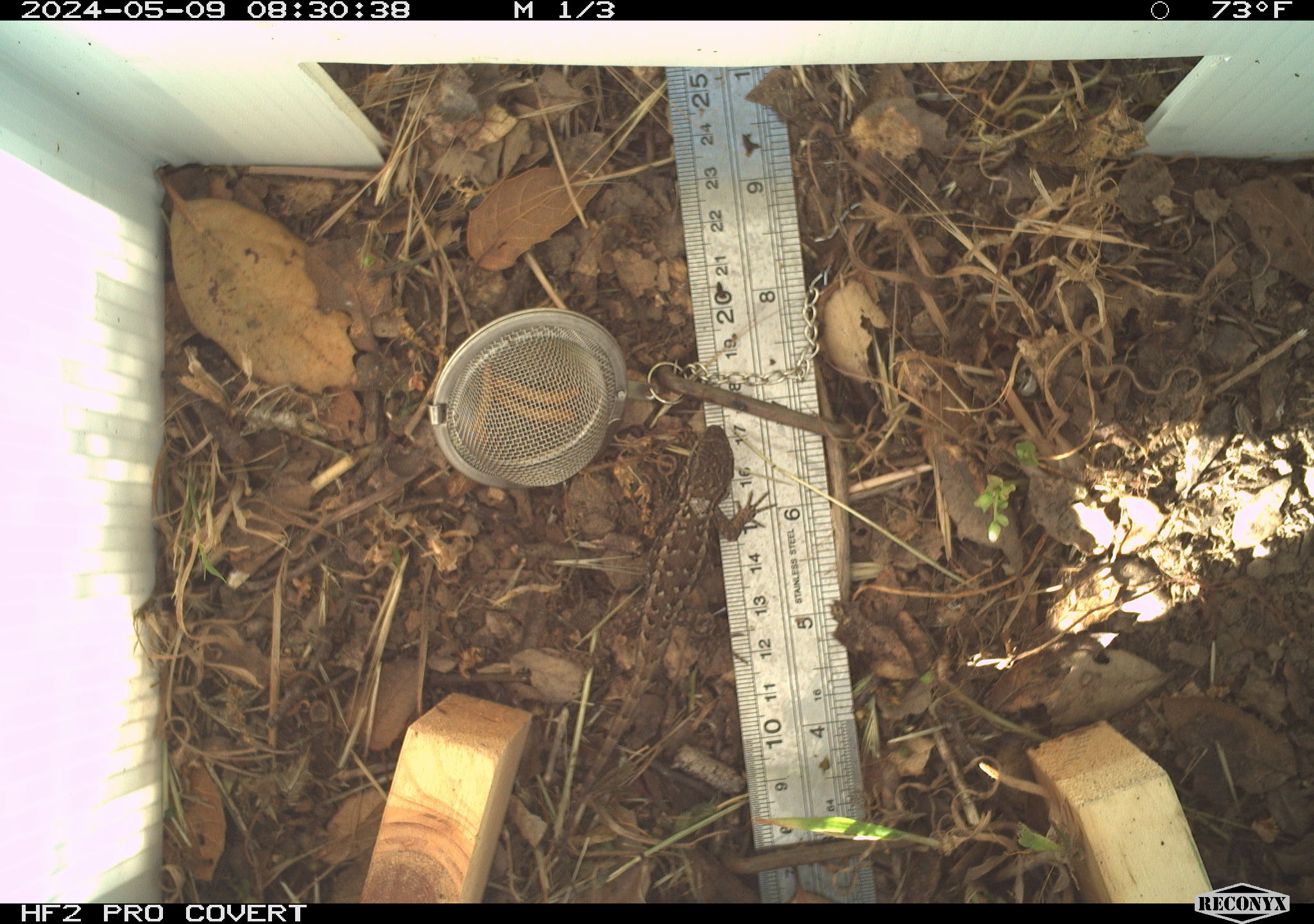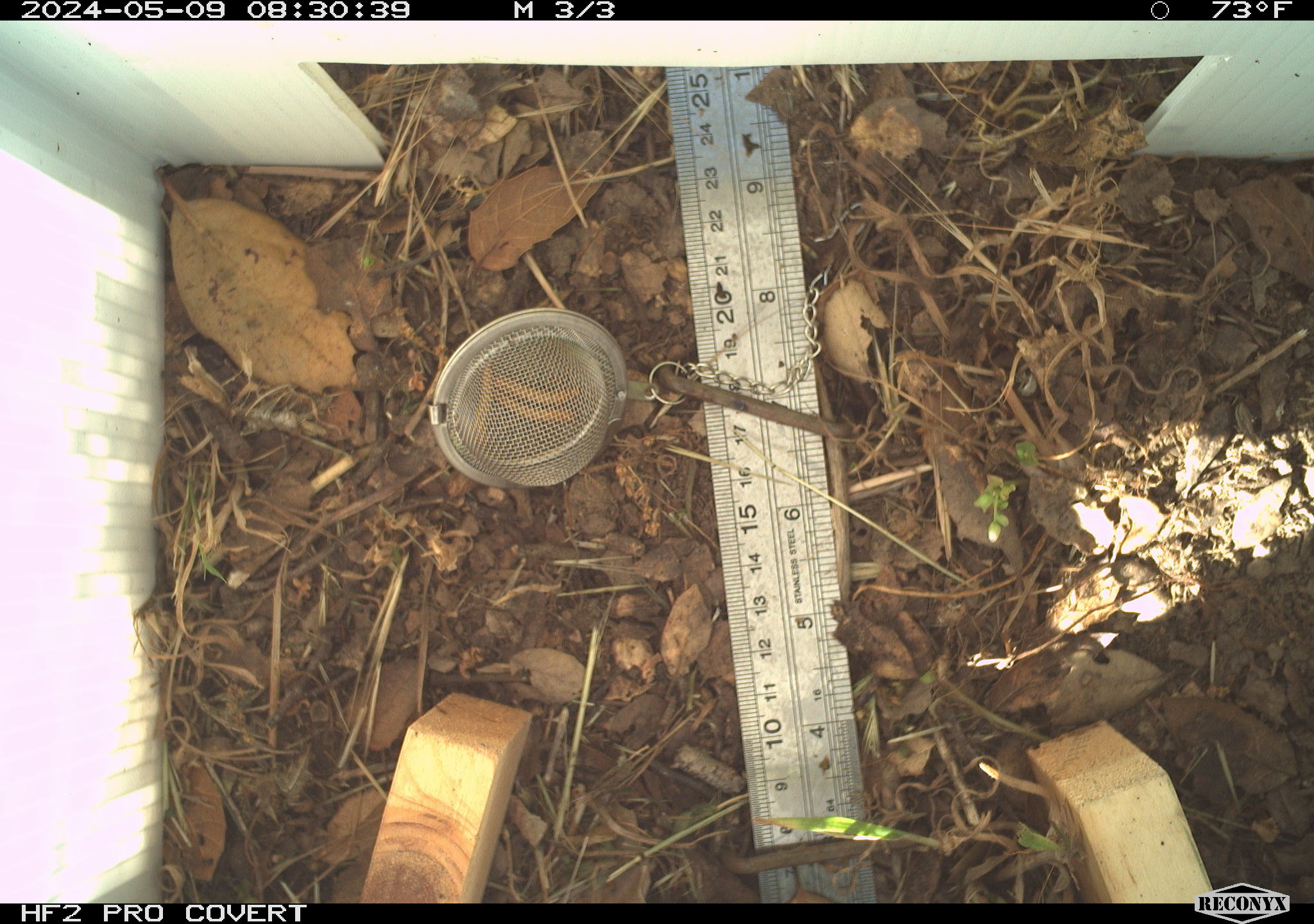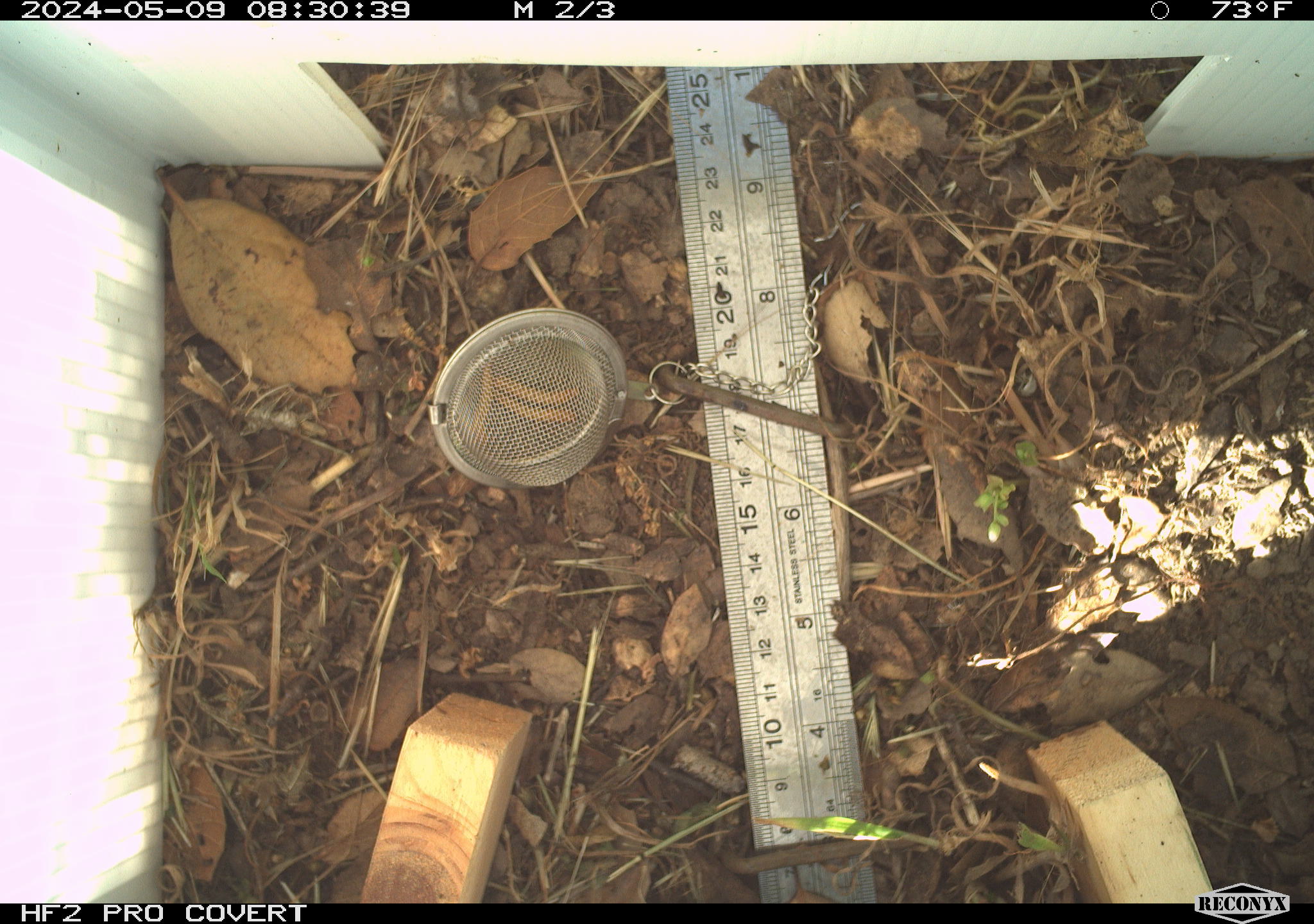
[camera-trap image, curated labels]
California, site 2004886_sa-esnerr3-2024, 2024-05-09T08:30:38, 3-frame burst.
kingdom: Animalia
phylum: Chordata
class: Reptilia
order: Squamata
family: Phrynosomatidae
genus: Sceloporus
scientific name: Sceloporus occidentalis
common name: western fence lizard